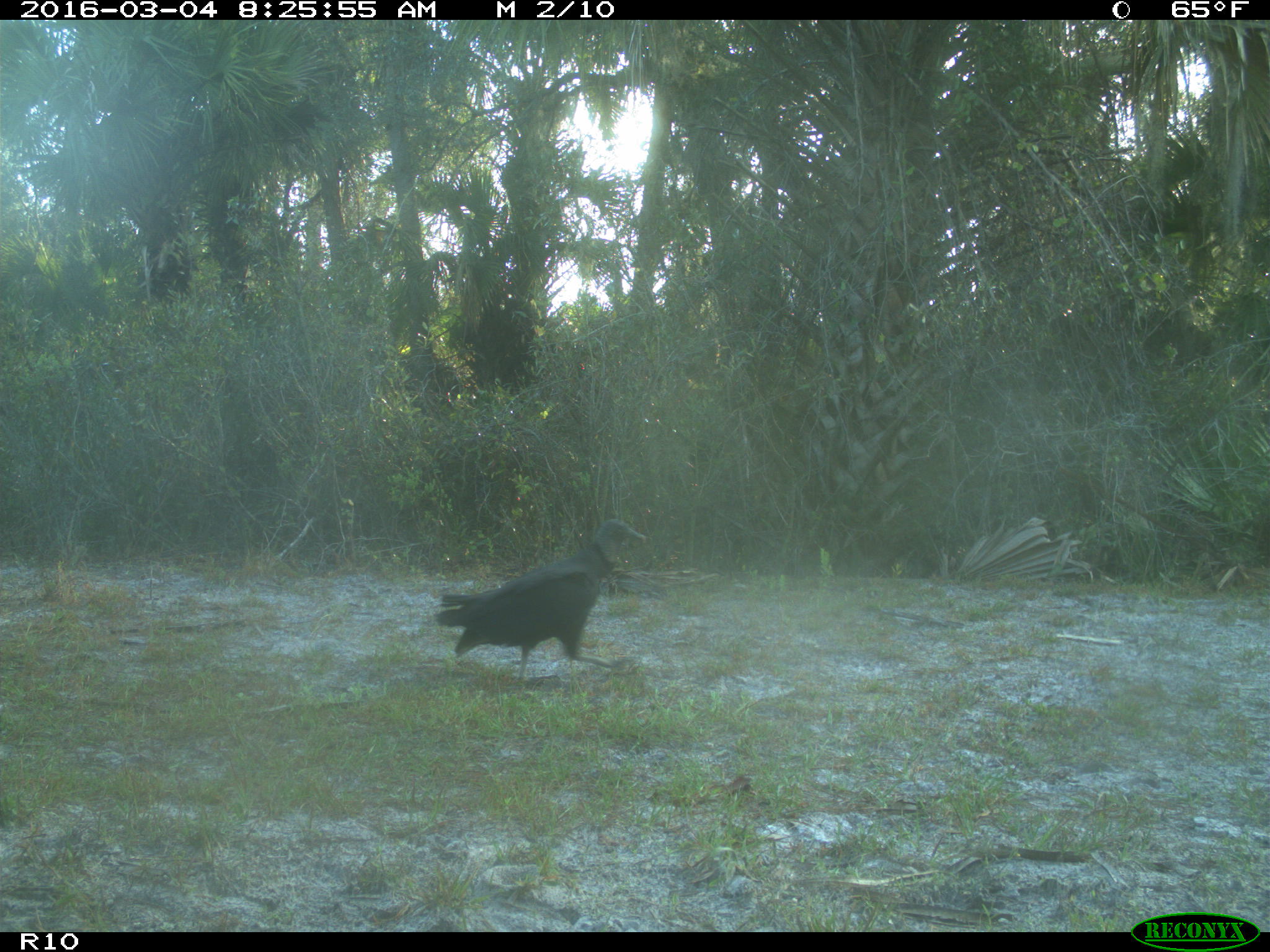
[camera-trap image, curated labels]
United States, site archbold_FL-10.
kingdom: Animalia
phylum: Chordata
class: Aves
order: Accipitriformes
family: Accipitridae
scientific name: Accipitridae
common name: acciptirids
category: unidentified accipitrid